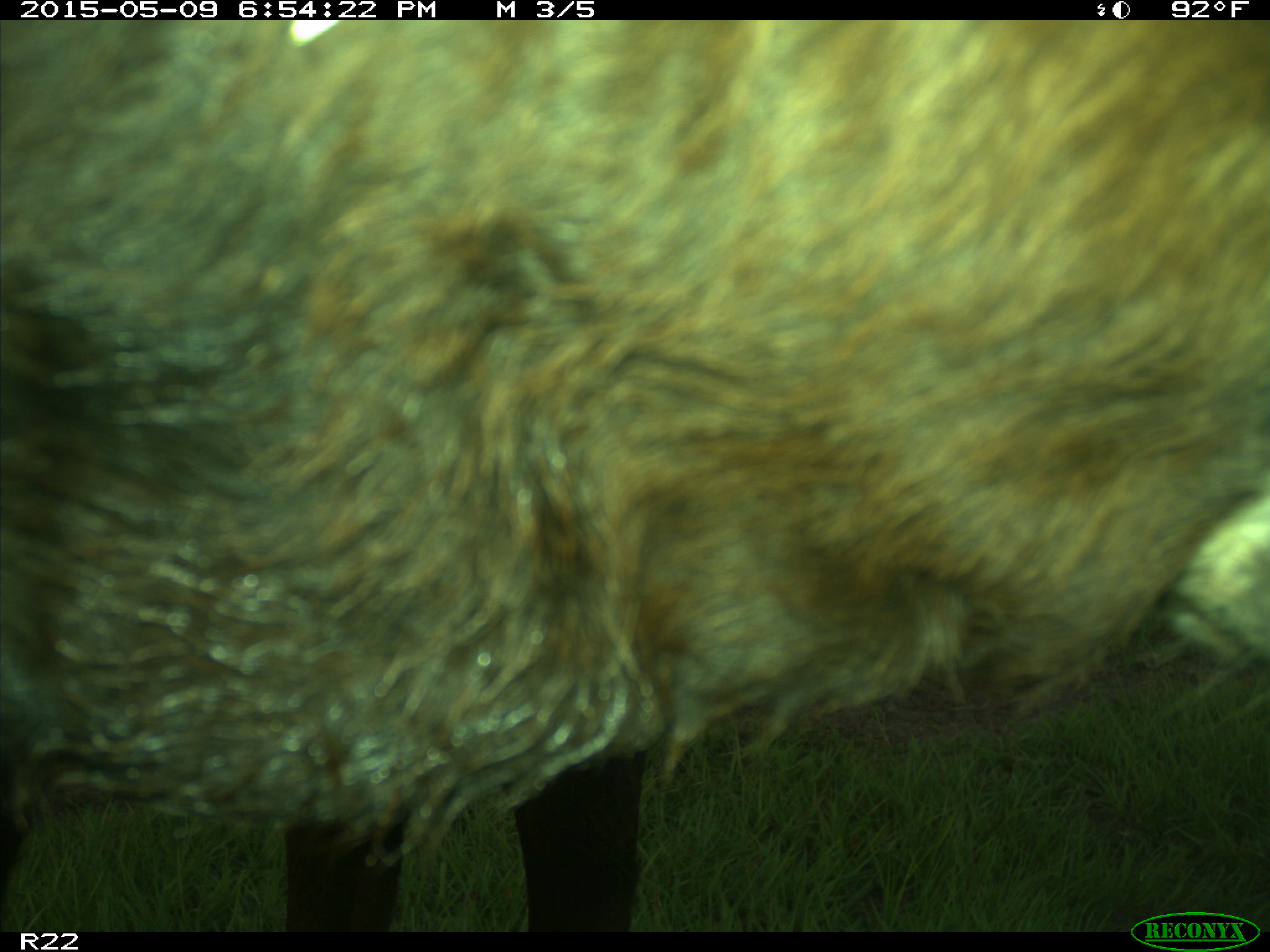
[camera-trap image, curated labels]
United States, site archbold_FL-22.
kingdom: Animalia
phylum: Chordata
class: Mammalia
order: Artiodactyla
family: Bovidae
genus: Bos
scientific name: Bos taurus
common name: domestic cow